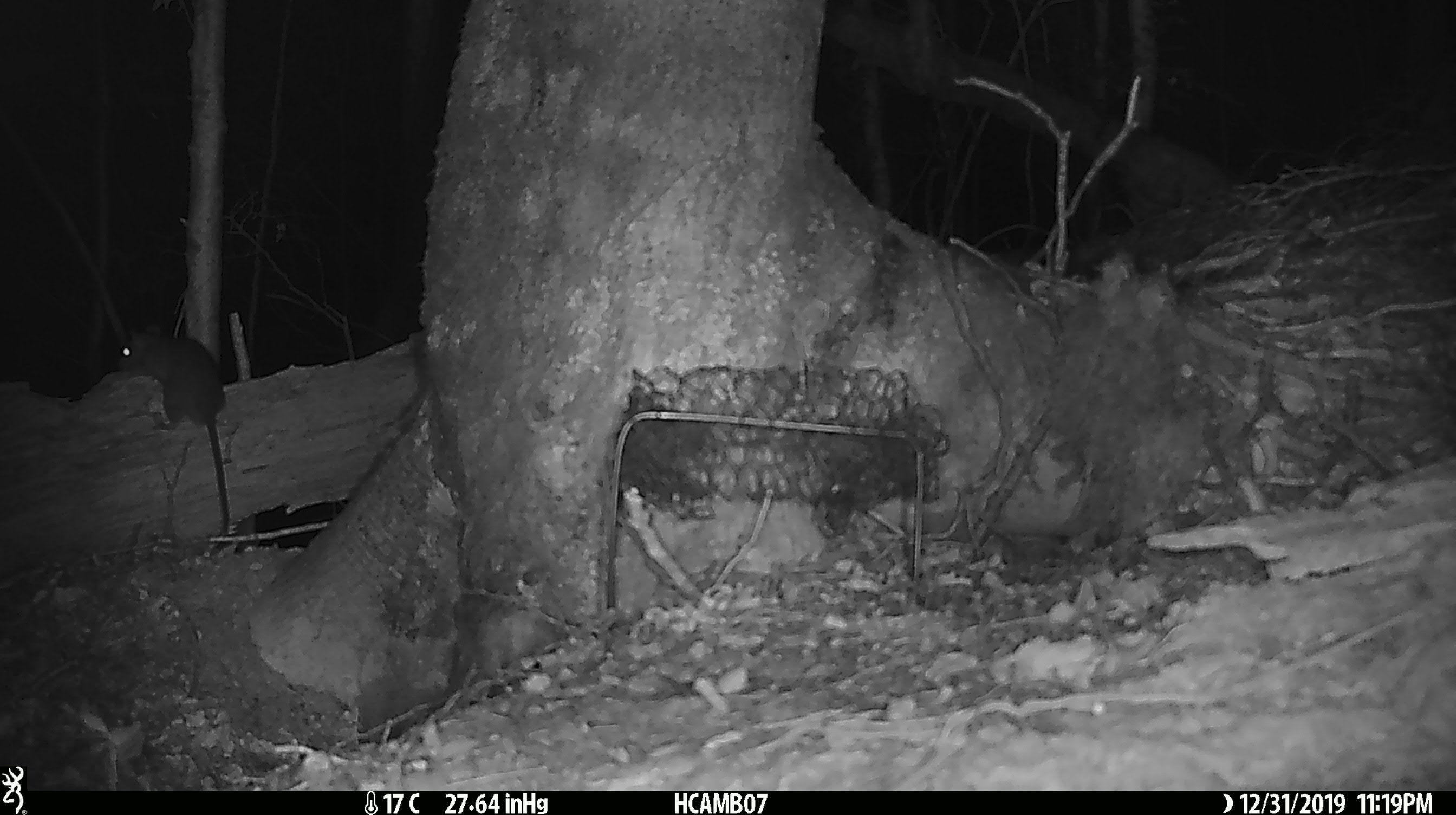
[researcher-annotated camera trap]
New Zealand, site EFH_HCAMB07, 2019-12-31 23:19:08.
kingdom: Animalia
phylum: Chordata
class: Mammalia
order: Rodentia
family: Muridae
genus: Rattus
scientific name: Rattus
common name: rat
Rat (Rattus).